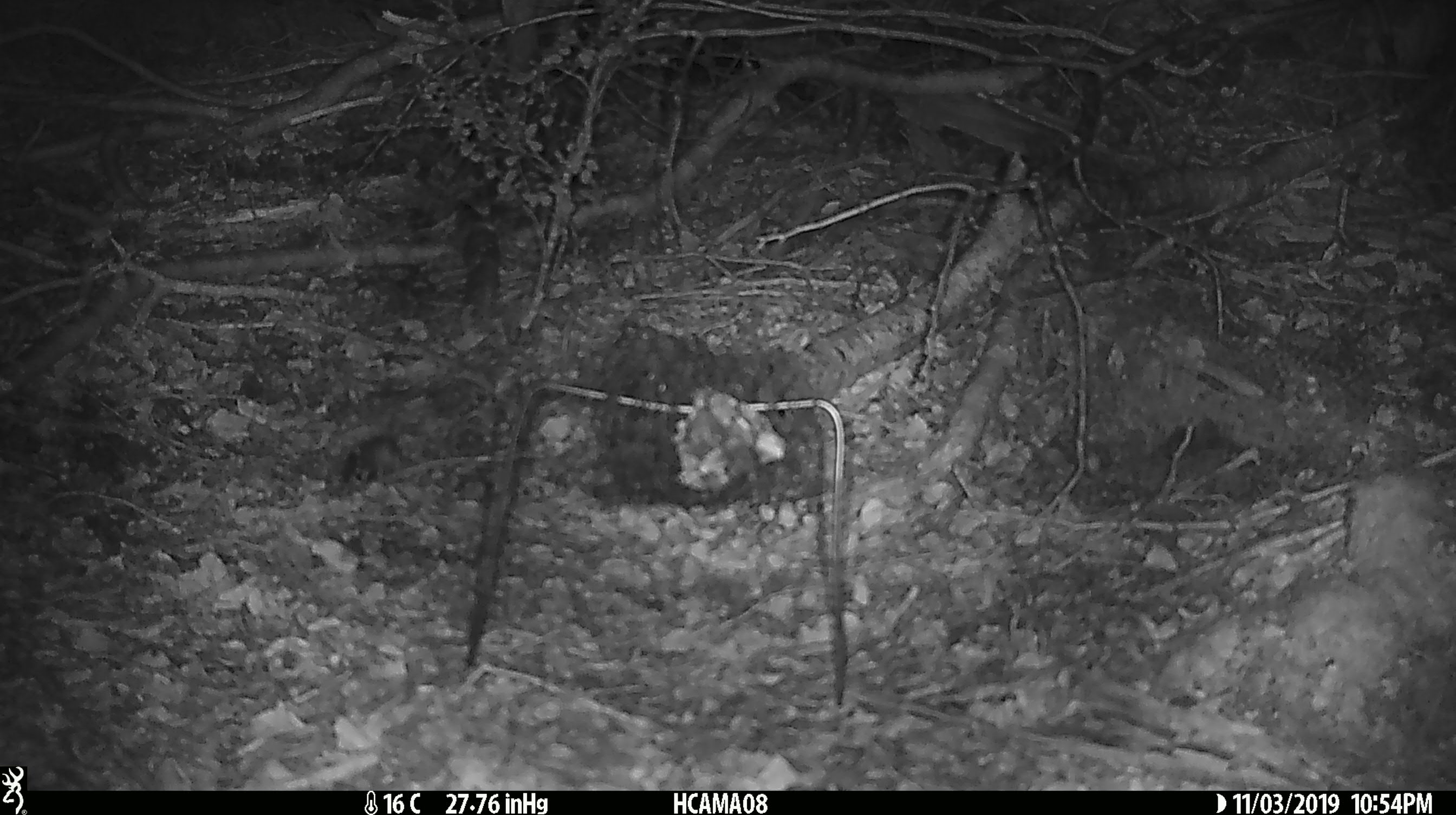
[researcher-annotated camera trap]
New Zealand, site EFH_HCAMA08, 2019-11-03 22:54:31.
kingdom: Animalia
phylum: Chordata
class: Mammalia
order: Rodentia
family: Muridae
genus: Mus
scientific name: Mus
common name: mouse